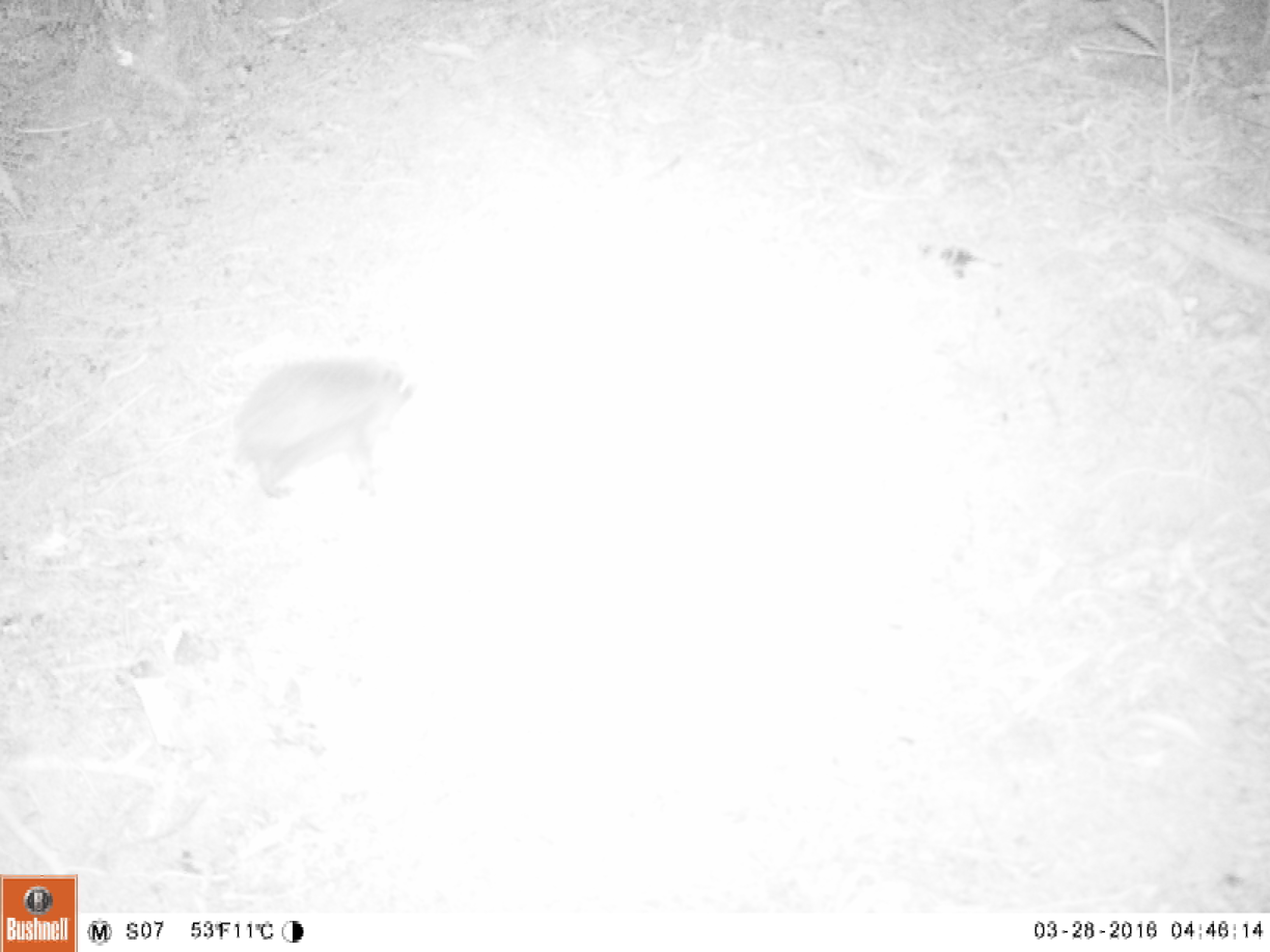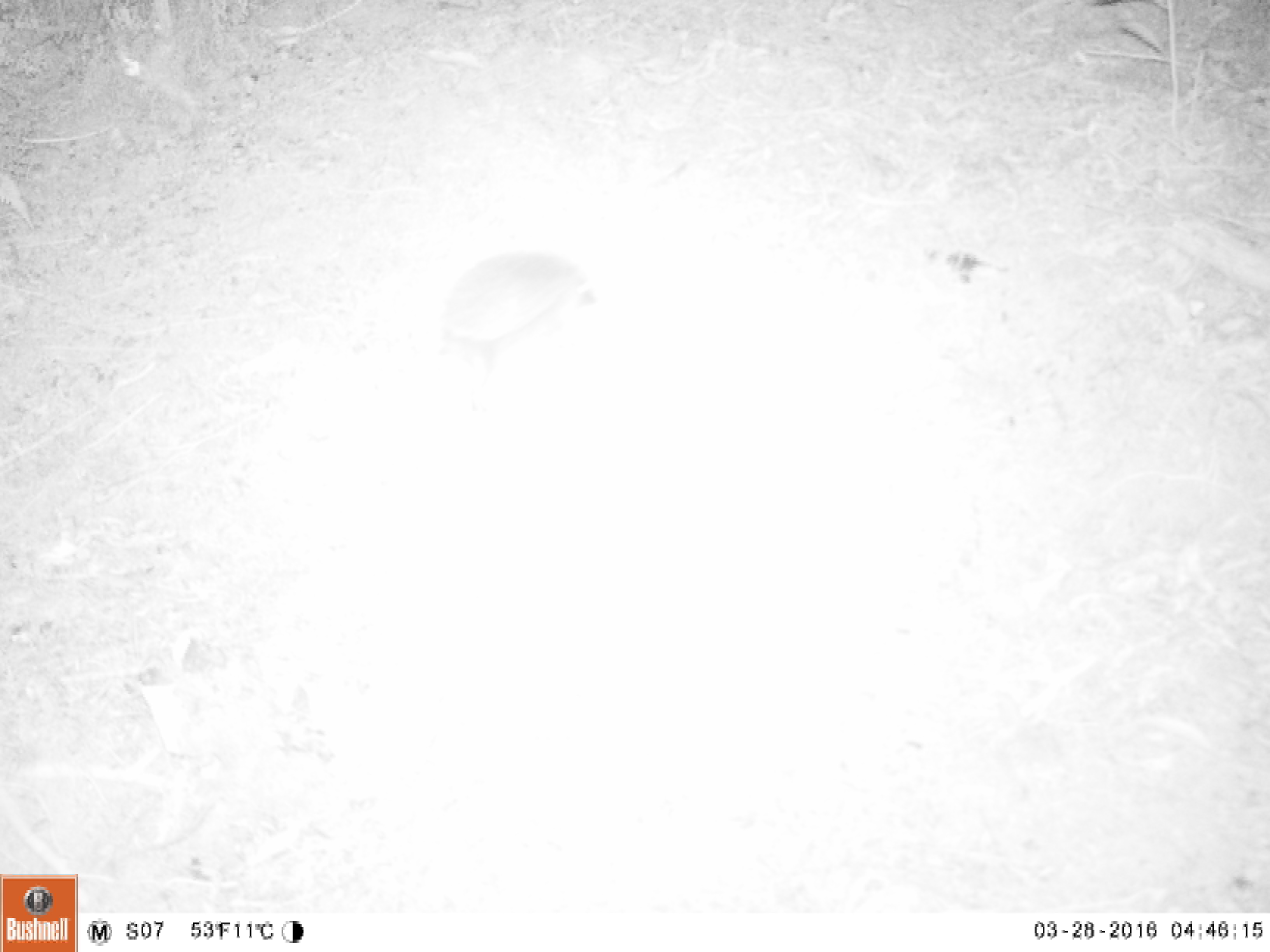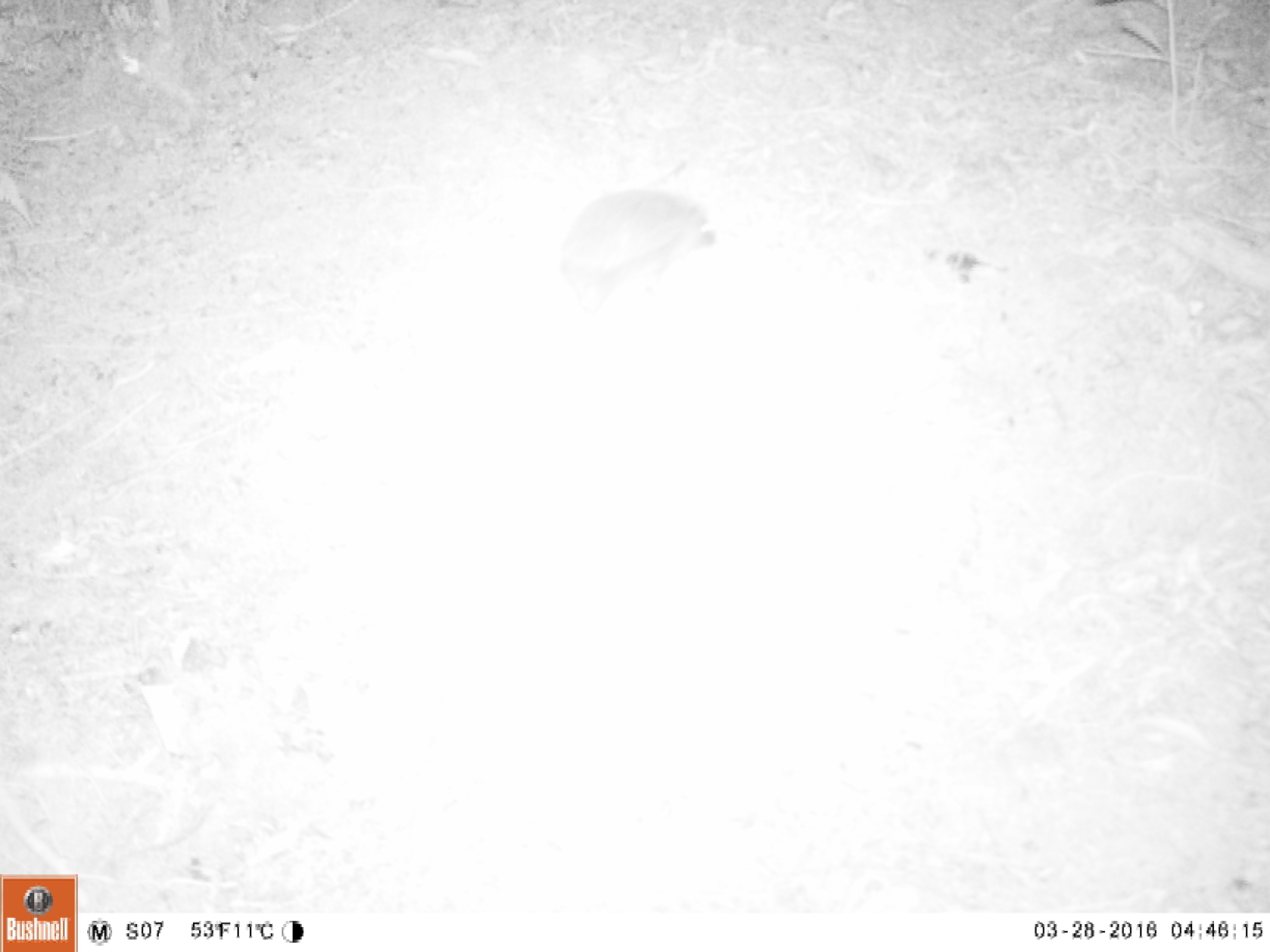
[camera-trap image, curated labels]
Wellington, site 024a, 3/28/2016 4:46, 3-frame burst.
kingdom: Animalia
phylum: Chordata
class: Mammalia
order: Eulipotyphla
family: Erinaceidae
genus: Erinaceus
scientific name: Erinaceus europaeus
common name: hedgehog